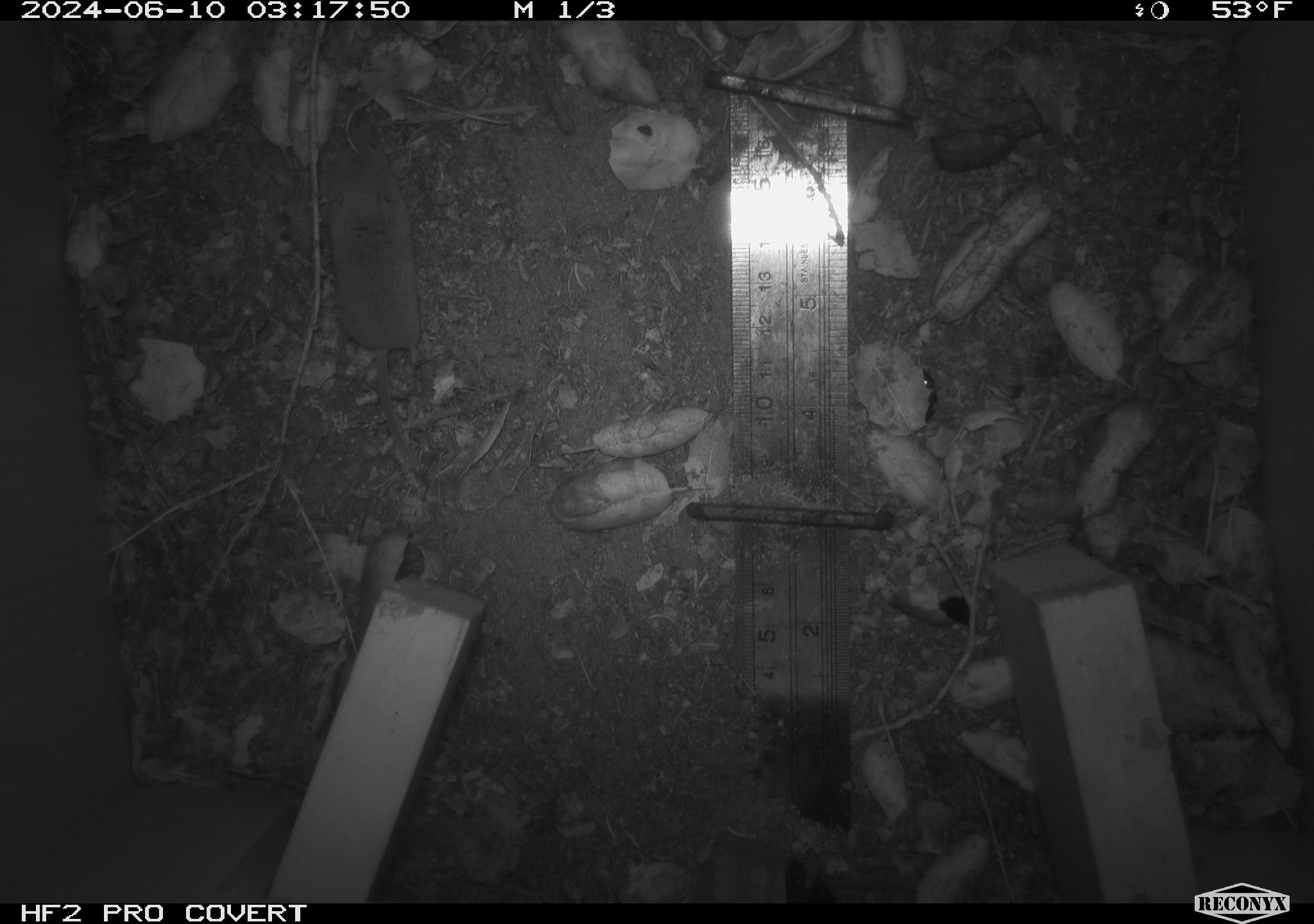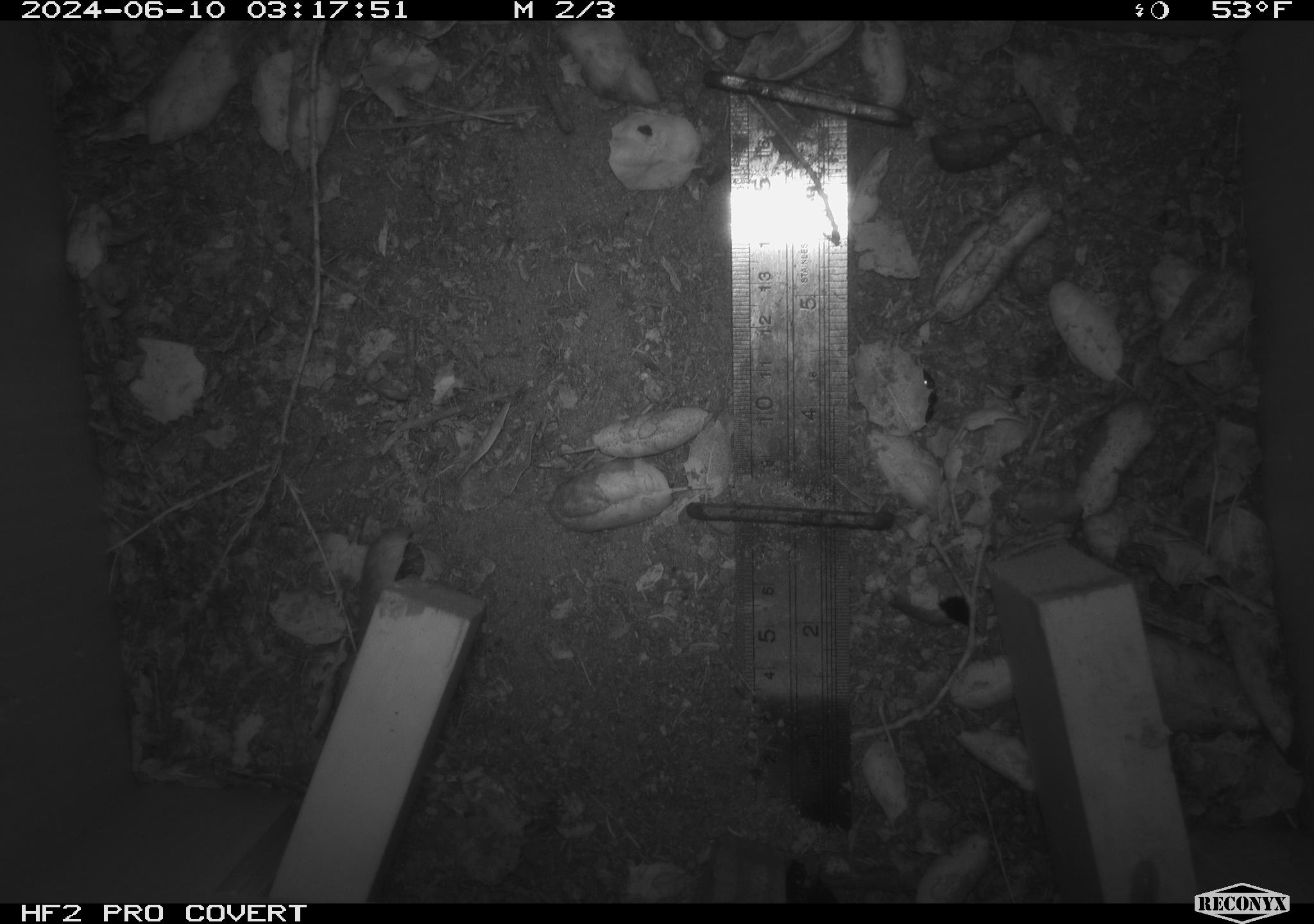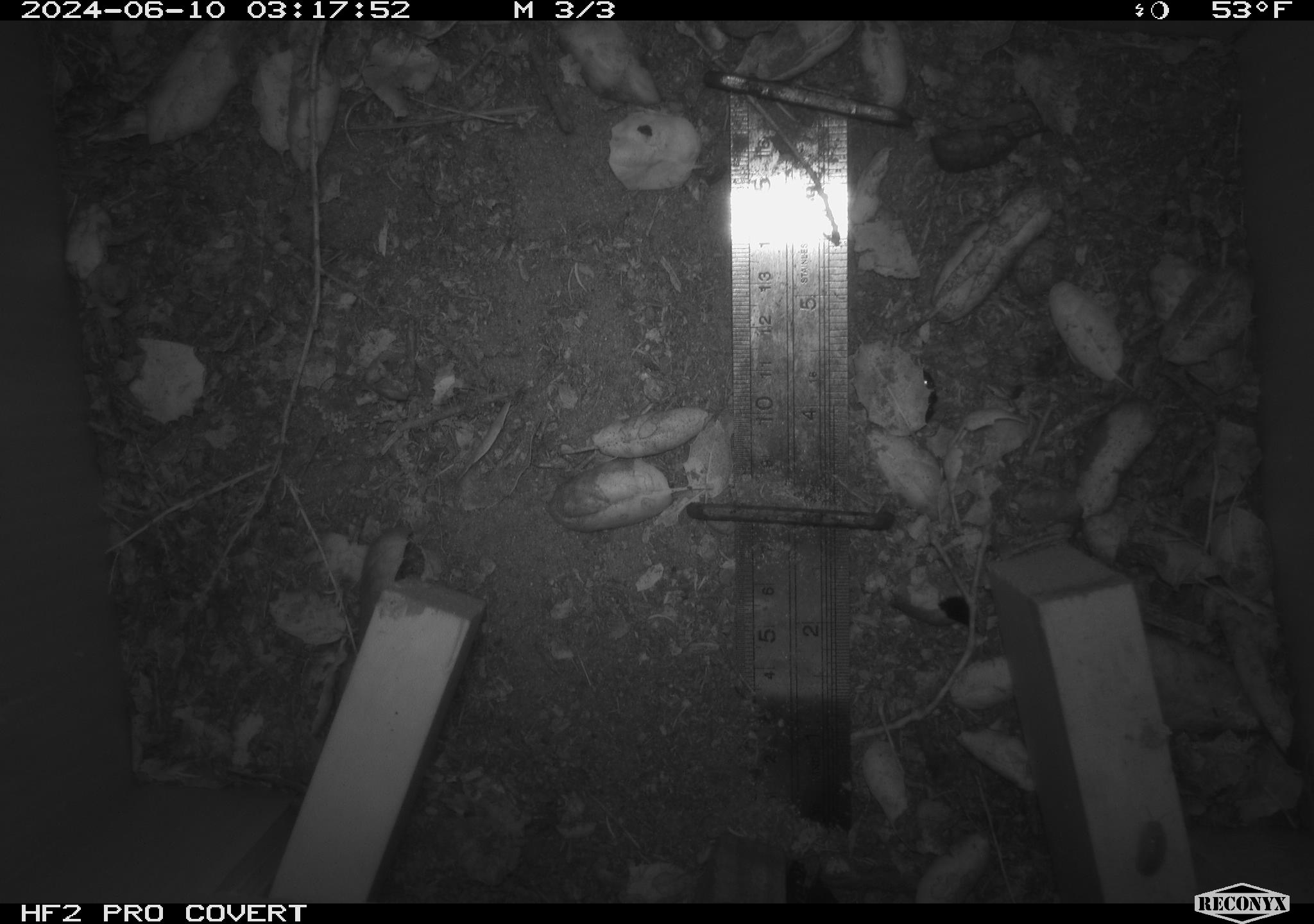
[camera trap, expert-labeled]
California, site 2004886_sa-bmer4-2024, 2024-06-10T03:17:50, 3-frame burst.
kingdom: Animalia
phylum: Chordata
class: Mammalia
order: Rodentia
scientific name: Rodentia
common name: woodrat or rat or mouse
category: woodrat or rat or mouse species